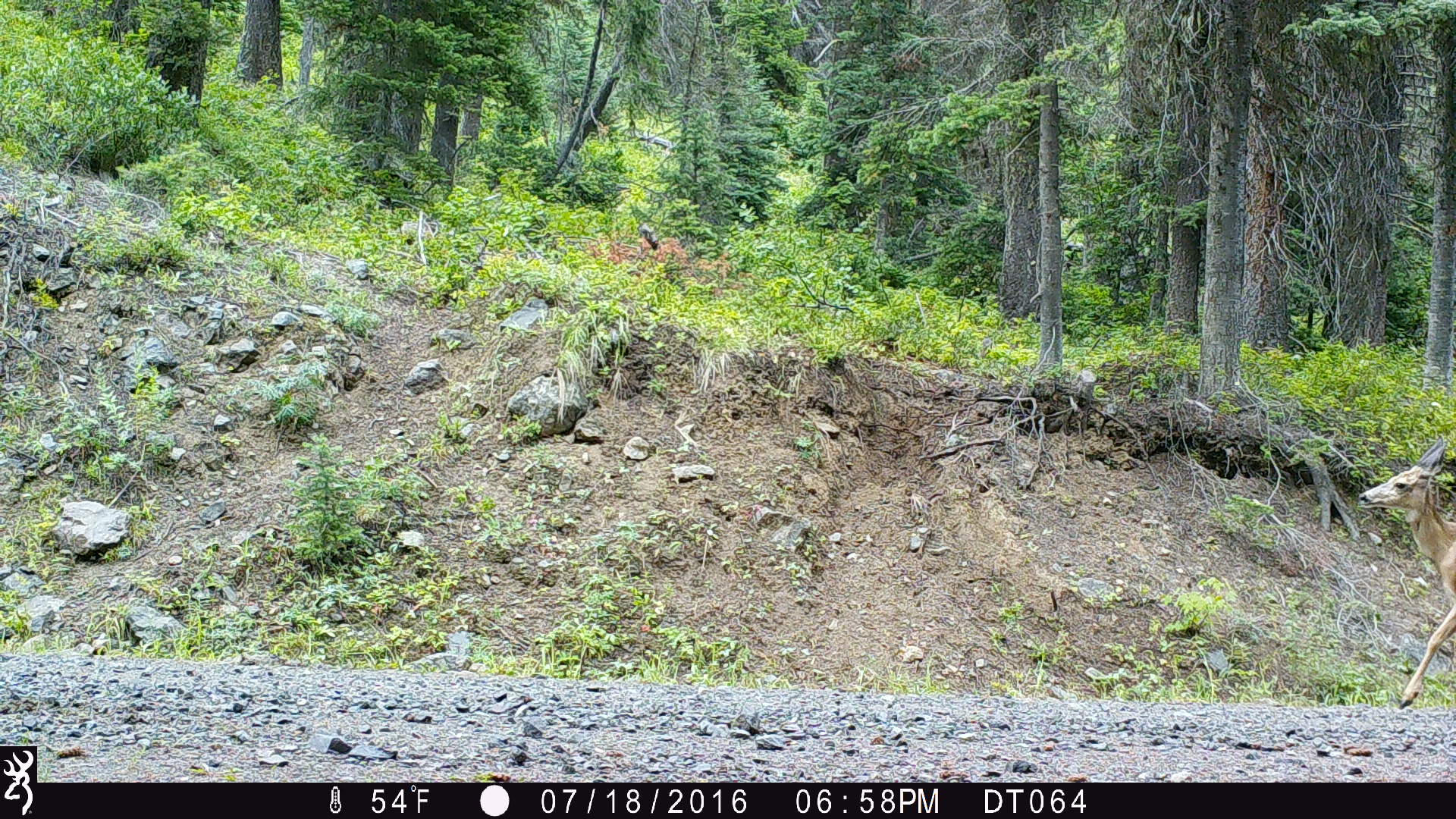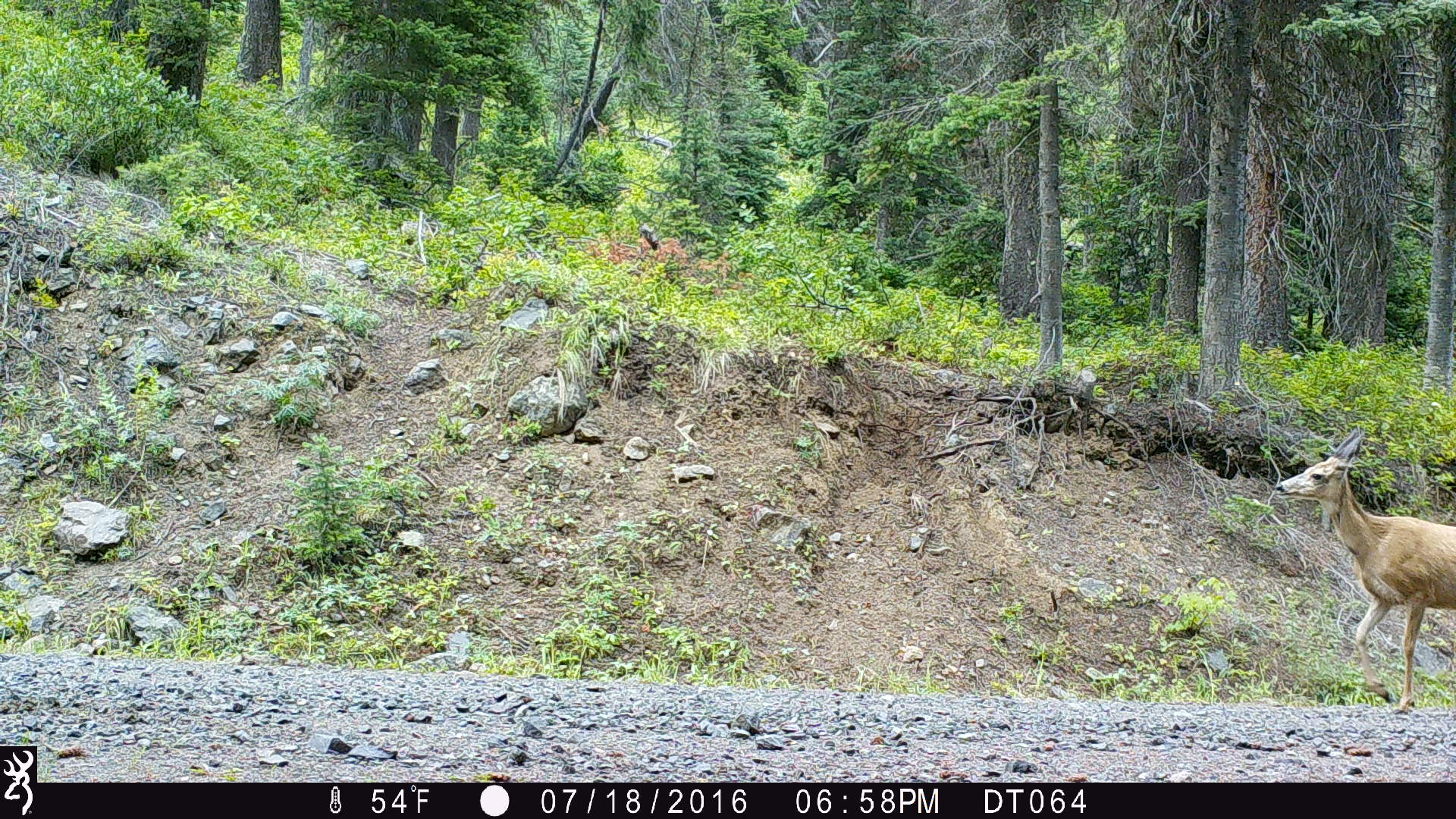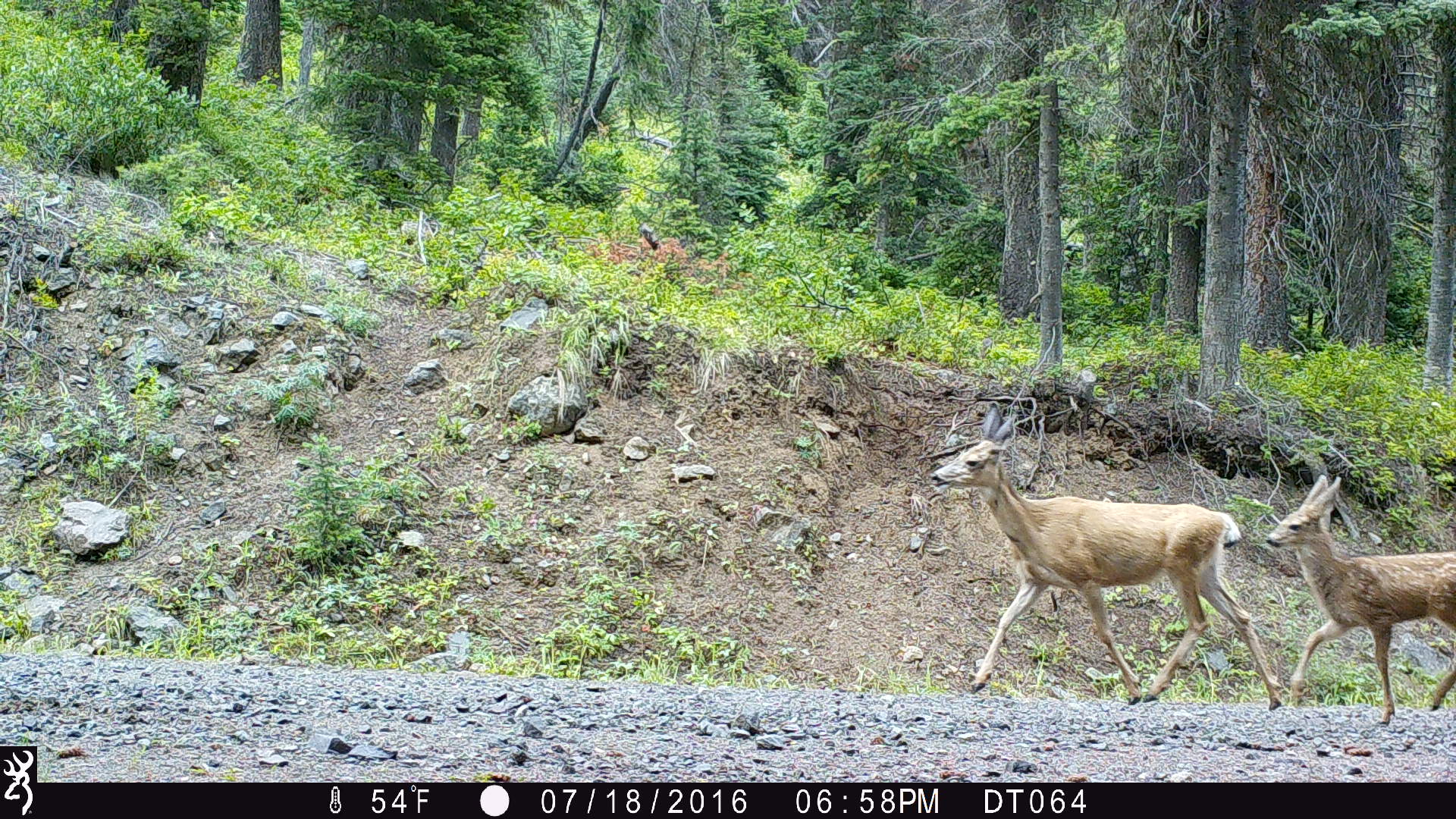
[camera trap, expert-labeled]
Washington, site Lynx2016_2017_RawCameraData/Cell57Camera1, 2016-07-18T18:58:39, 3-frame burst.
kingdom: Animalia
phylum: Chordata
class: Mammalia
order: Artiodactyla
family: Cervidae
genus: Odocoileus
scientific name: Odocoileus hemionus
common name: mule deer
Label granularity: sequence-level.